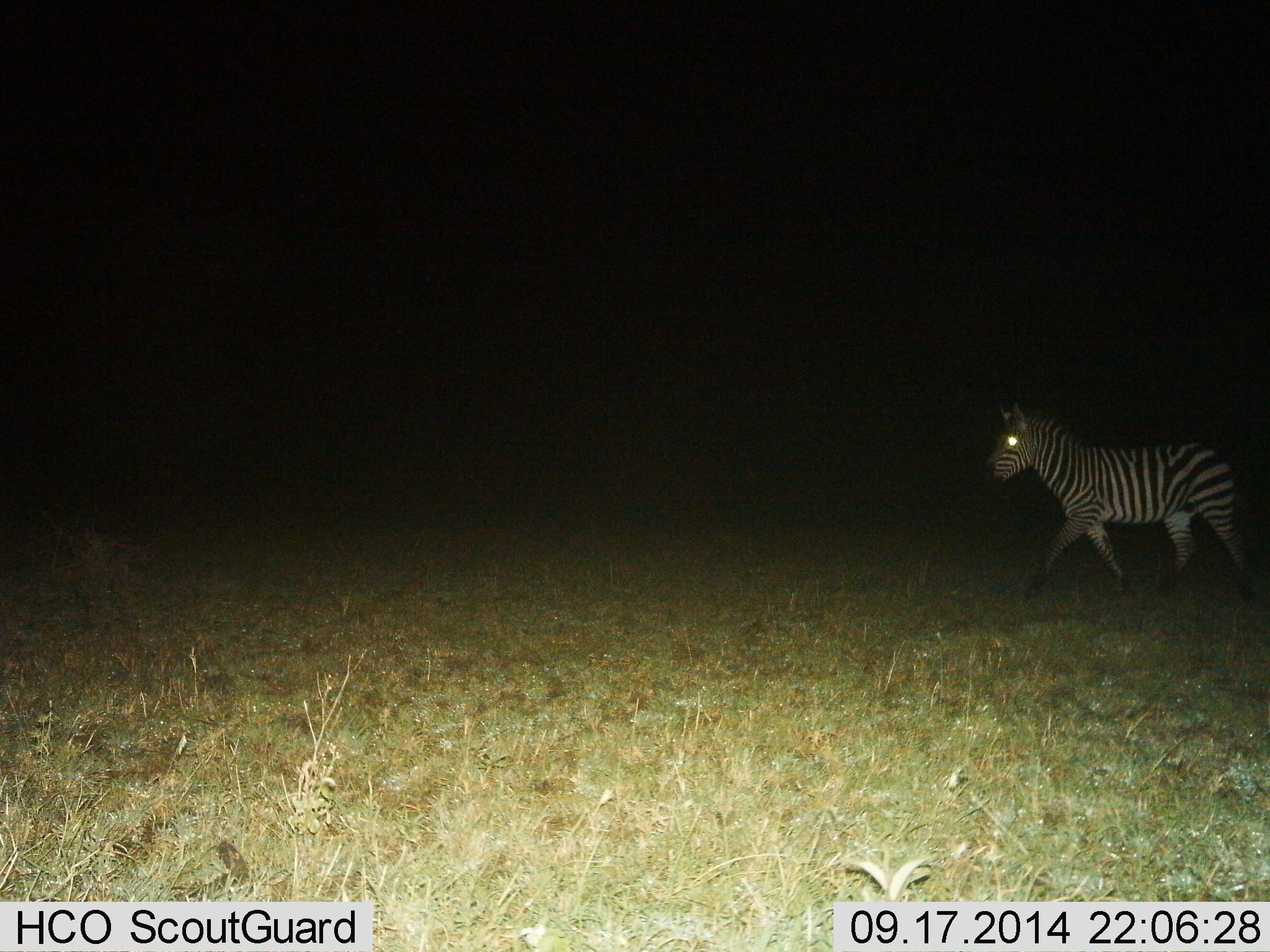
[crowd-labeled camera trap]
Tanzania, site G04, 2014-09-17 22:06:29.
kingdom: Animalia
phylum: Chordata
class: Mammalia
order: Perissodactyla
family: Equidae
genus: Equus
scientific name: Equus quagga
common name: plains zebra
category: zebra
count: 1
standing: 10%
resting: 0%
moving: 90%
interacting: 0%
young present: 0%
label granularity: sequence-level